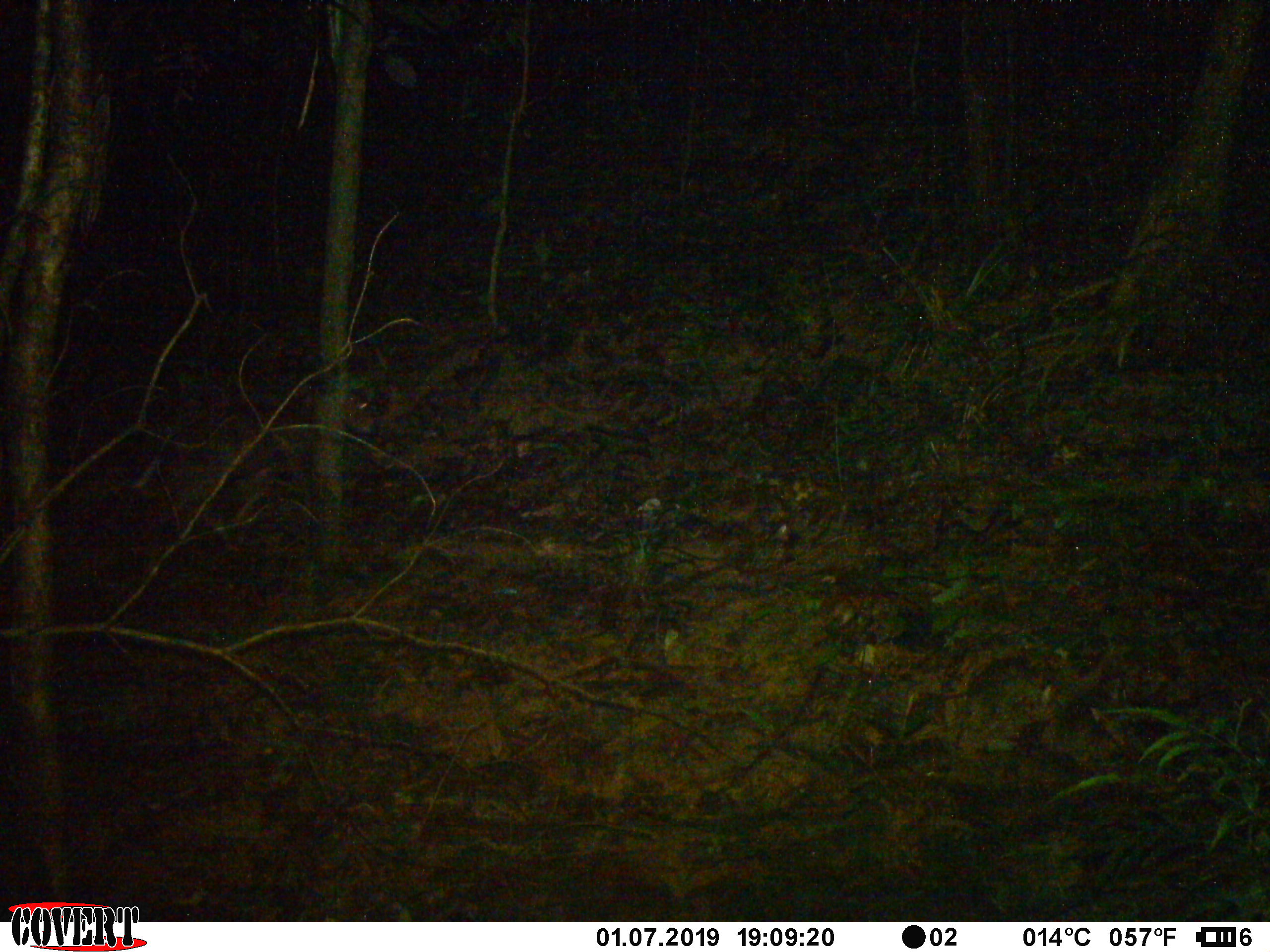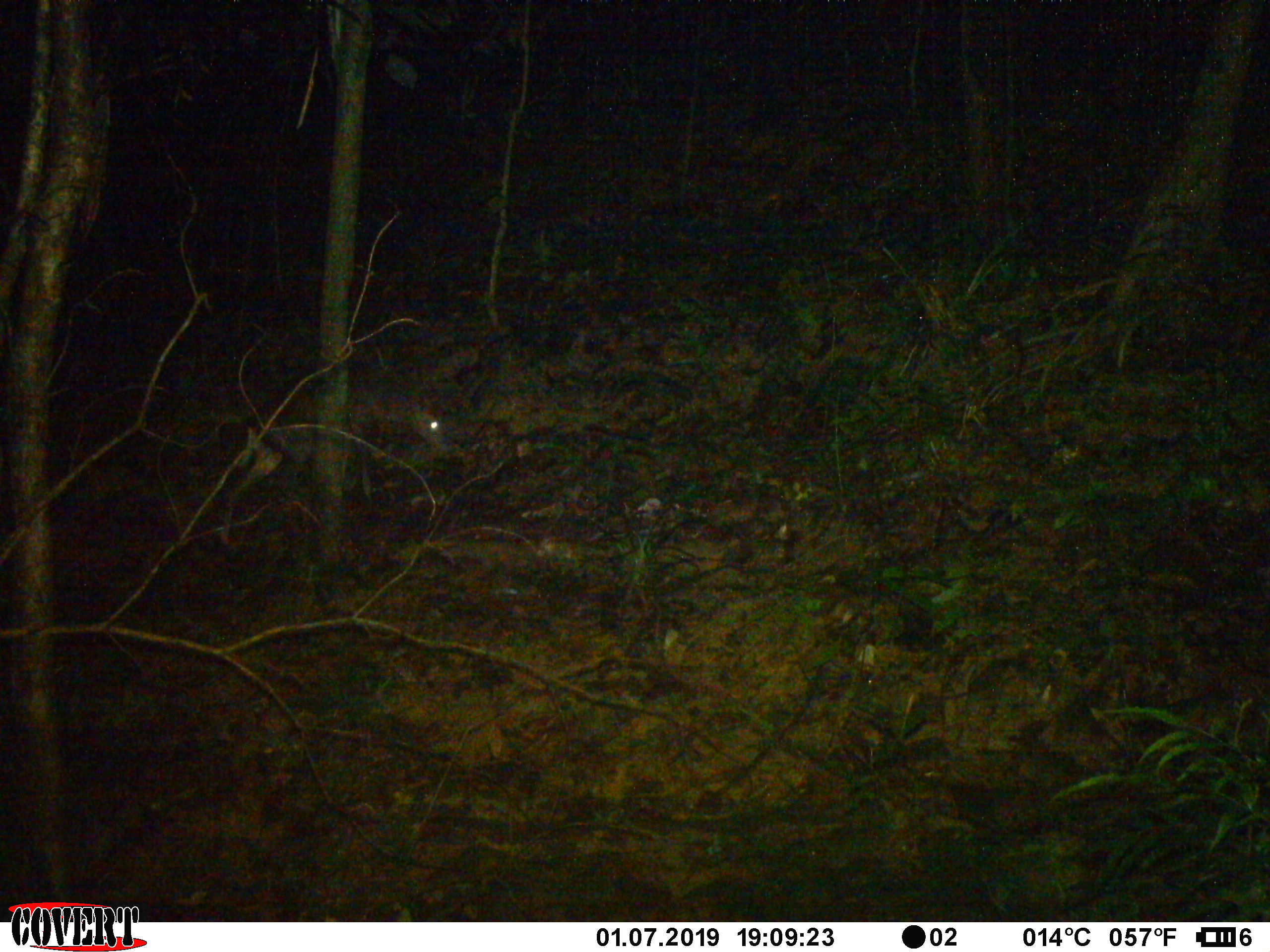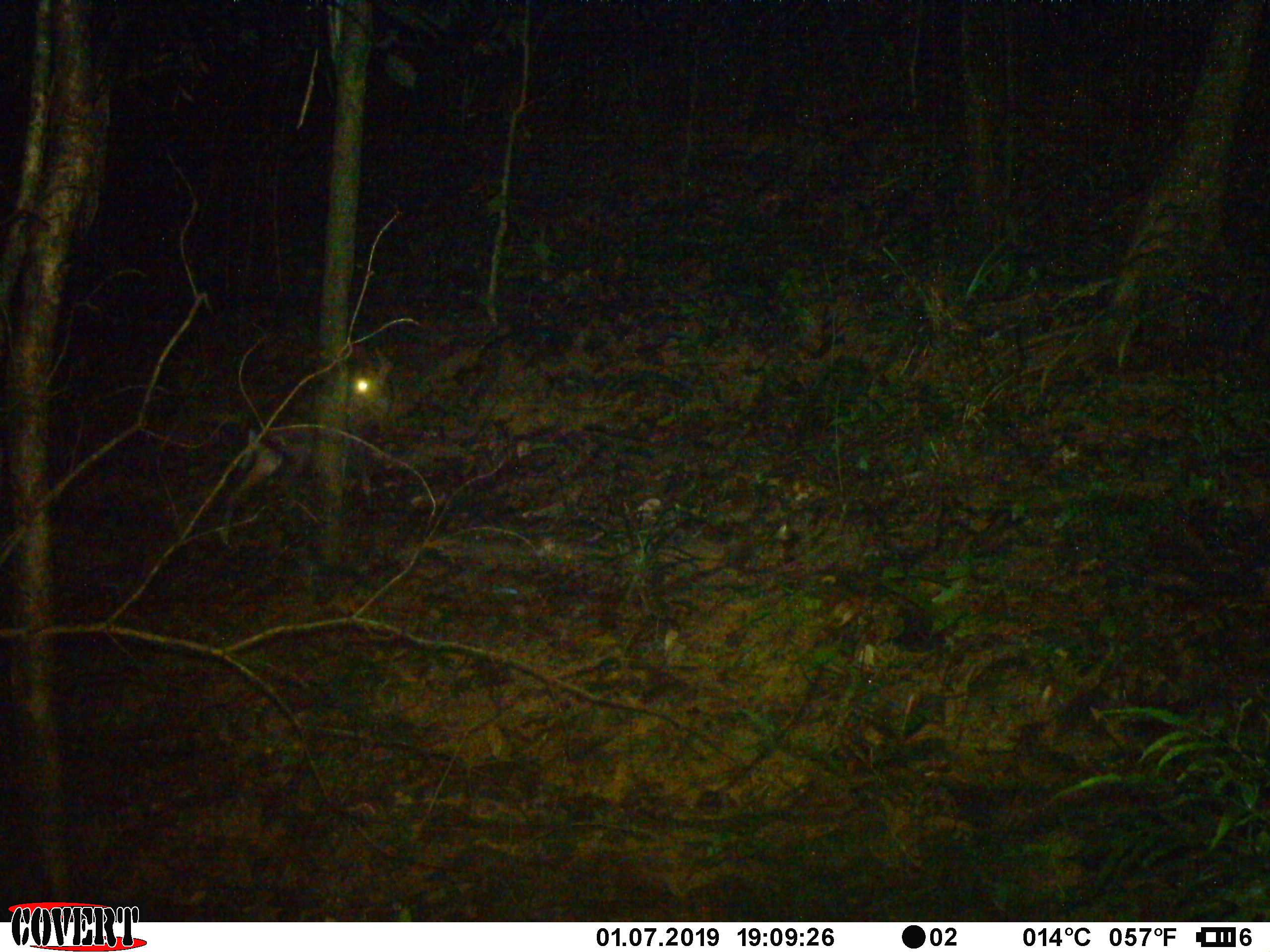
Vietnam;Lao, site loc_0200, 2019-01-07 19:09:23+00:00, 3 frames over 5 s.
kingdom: Animalia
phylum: Chordata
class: Mammalia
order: Artiodactyla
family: Cervidae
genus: Muntiacus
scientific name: Muntiacus rooseveltorum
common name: roosevelt's muntjac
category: roosevelts muntjac group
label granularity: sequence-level